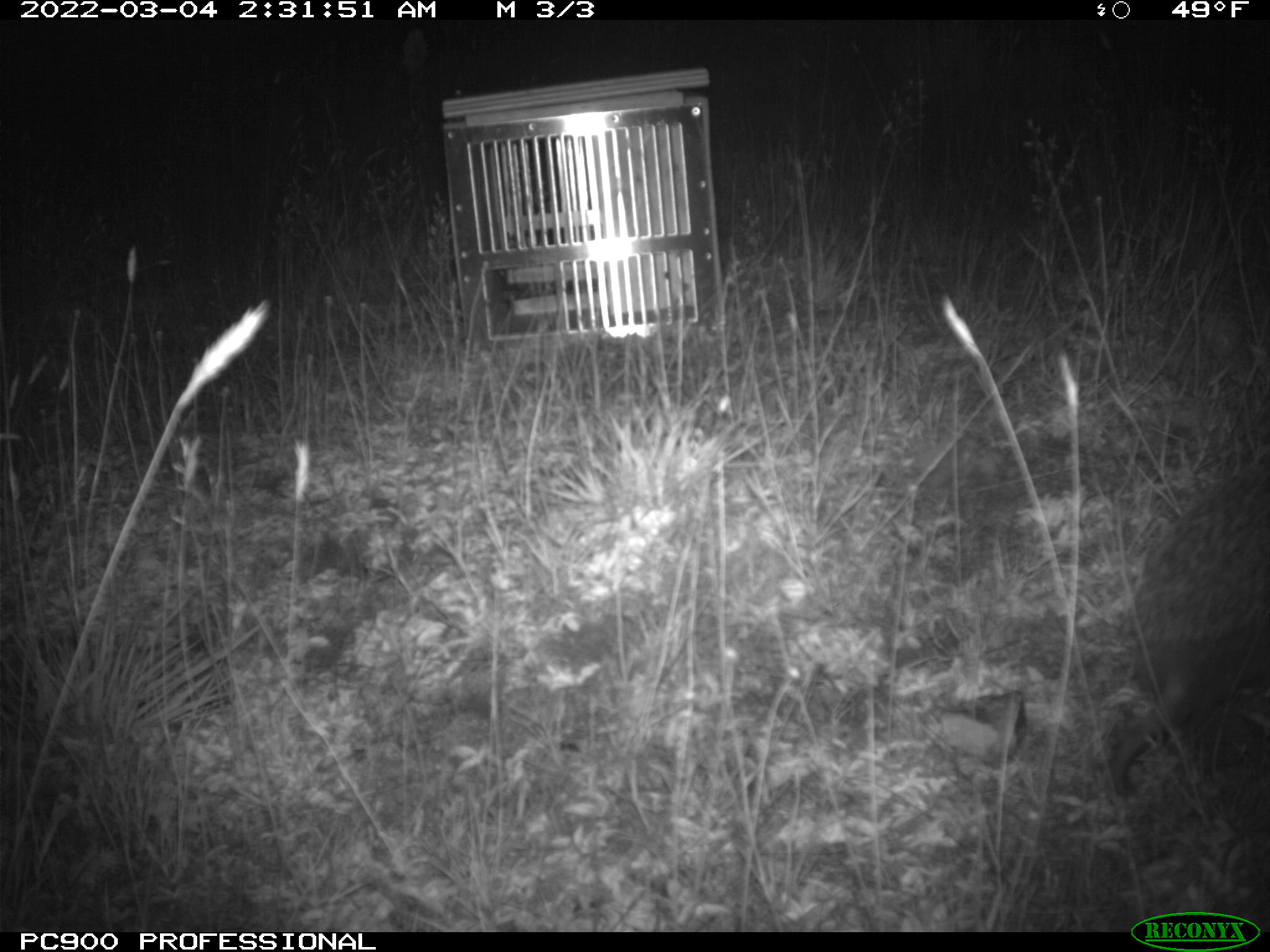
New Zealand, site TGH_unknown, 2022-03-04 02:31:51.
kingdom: Animalia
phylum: Chordata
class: Mammalia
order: Eulipotyphla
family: Erinaceidae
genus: Erinaceus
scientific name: Erinaceus europaeus europaeus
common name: european hedgehog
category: hedgehog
Hedgehog (european hedgehog) (Erinaceus europaeus europaeus).